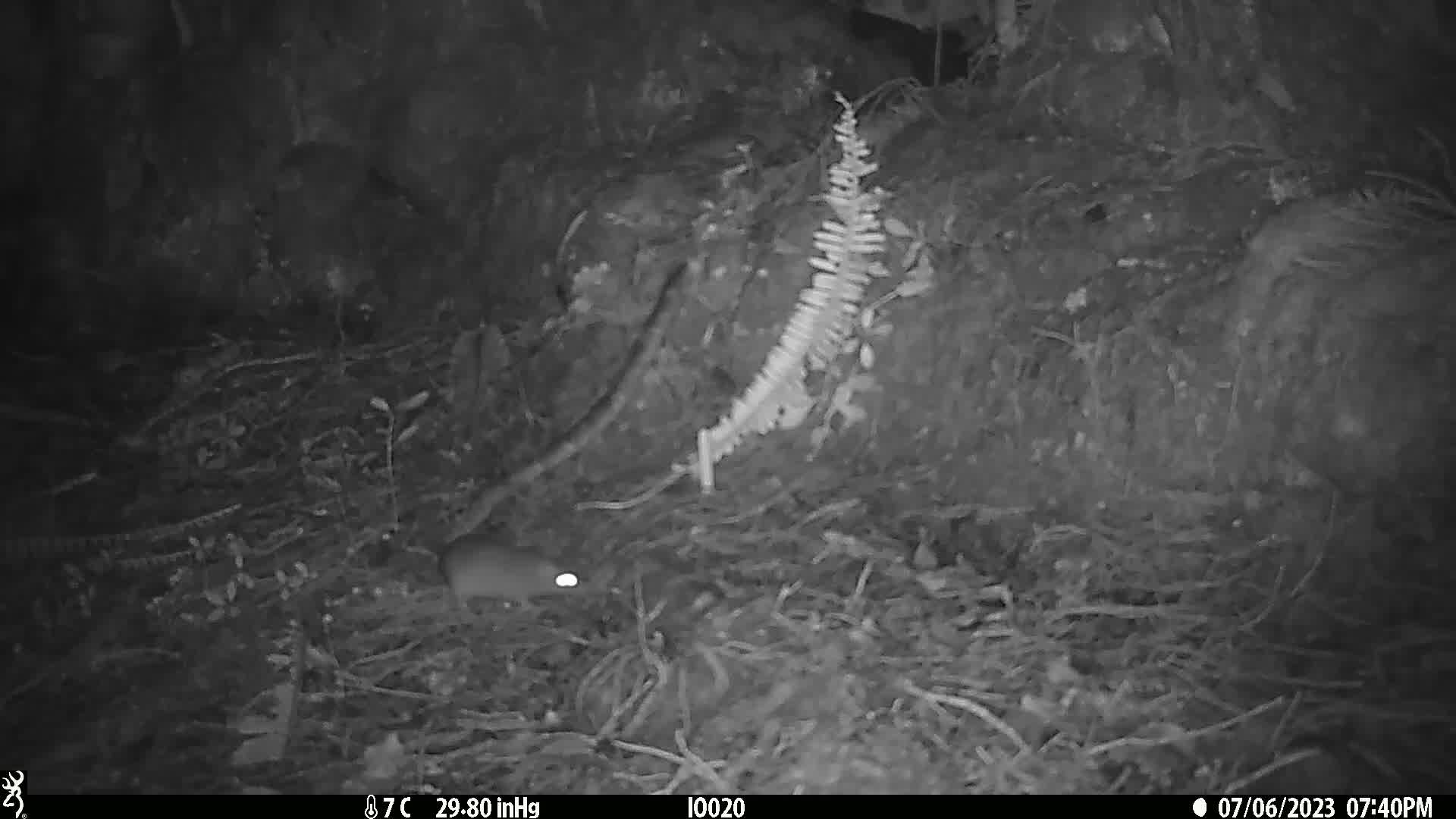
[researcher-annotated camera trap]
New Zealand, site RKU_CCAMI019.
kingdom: Animalia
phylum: Chordata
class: Mammalia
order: Rodentia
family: Muridae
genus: Rattus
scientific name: Rattus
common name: rat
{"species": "rat (Rattus)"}